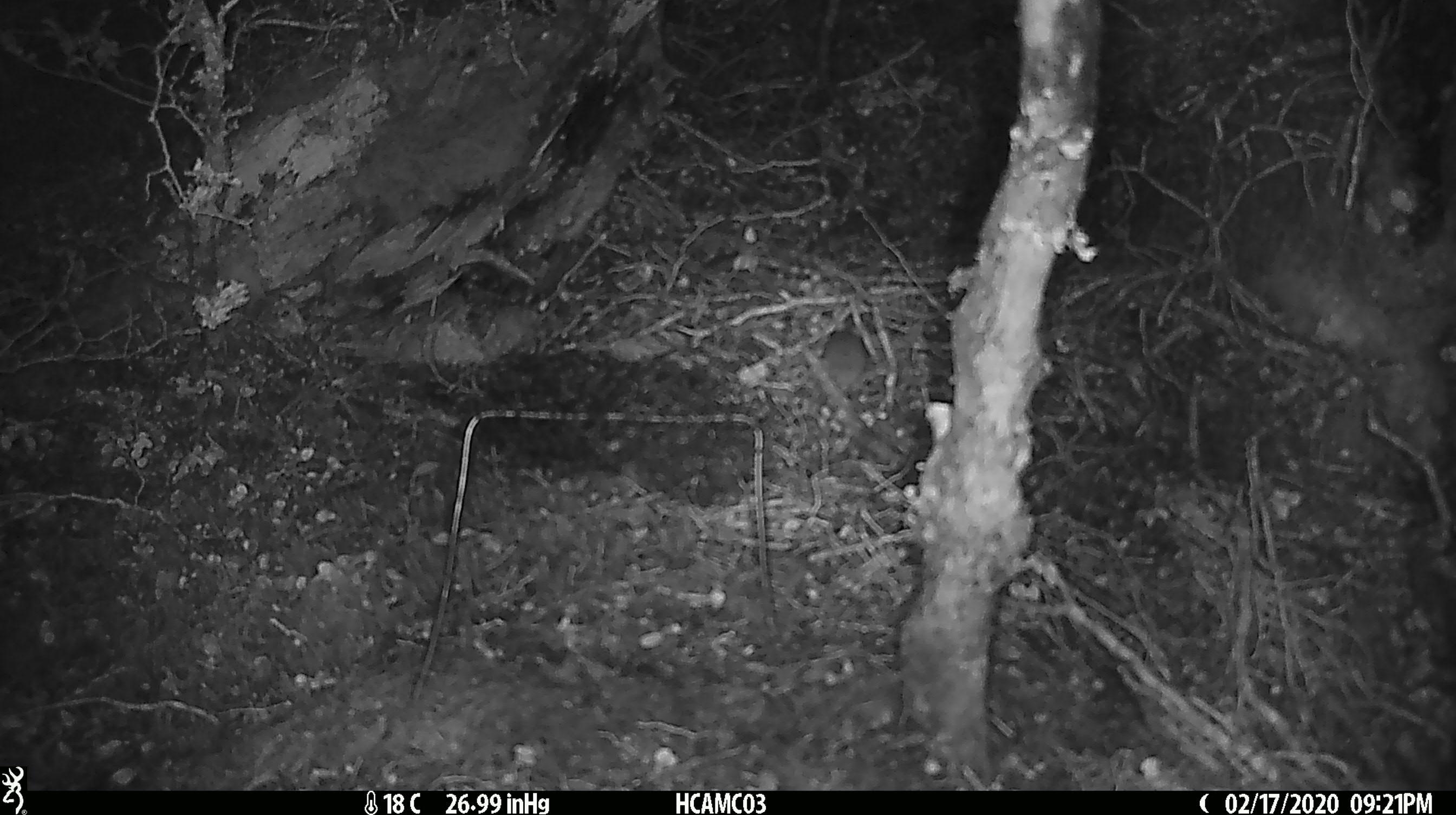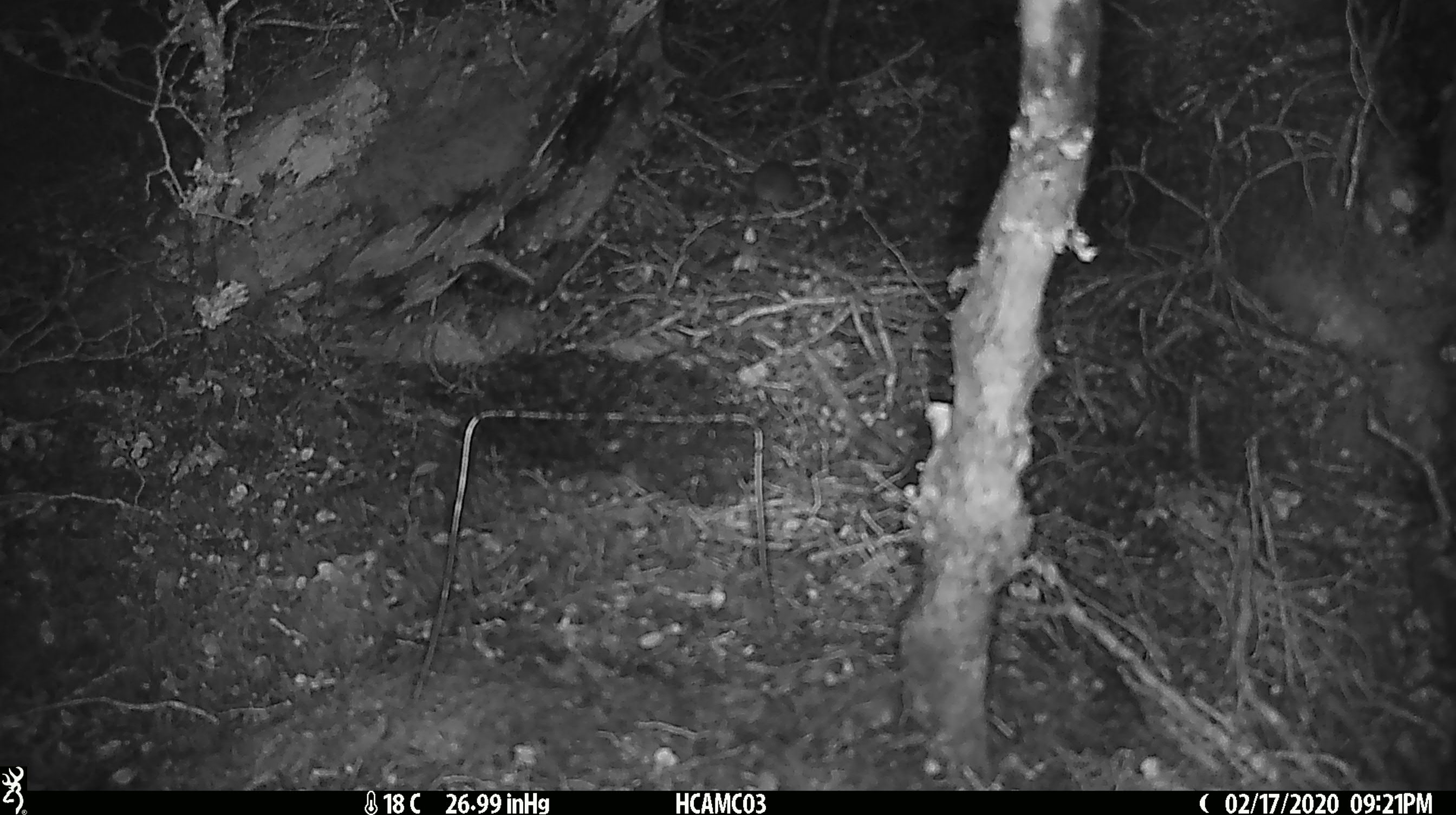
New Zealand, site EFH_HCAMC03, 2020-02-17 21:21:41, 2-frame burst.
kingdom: Animalia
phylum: Chordata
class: Mammalia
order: Rodentia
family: Muridae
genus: Mus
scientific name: Mus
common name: mouse